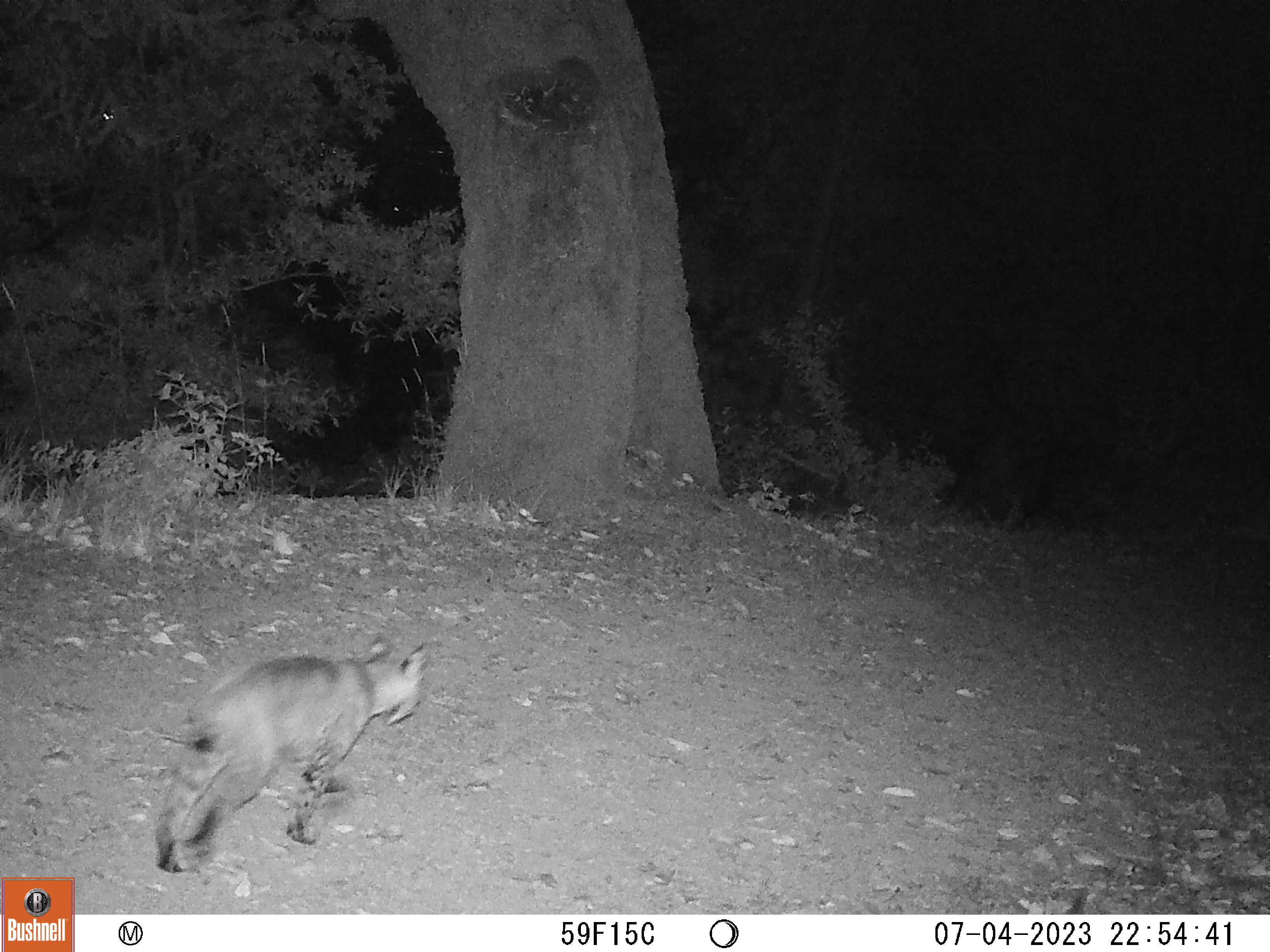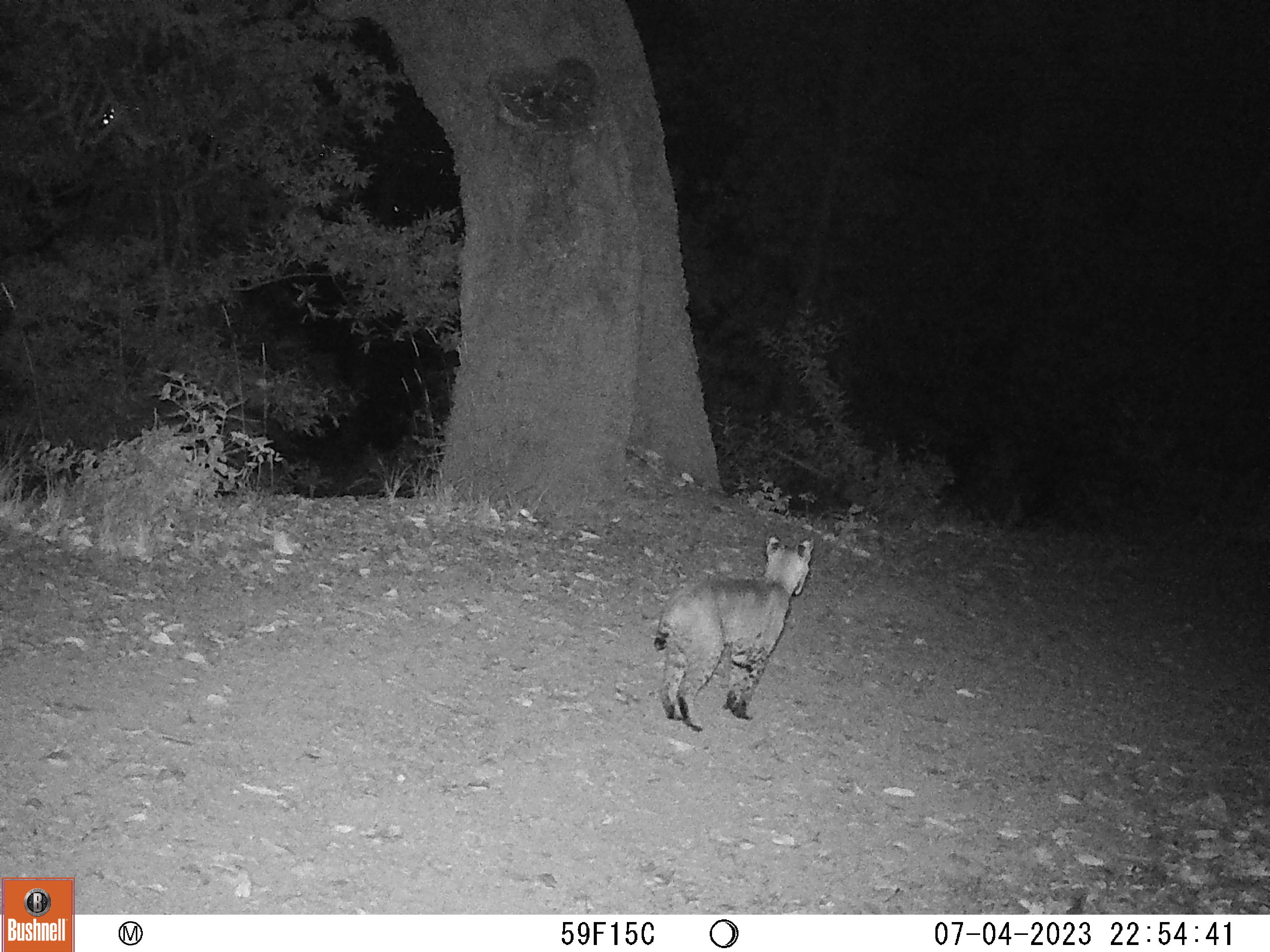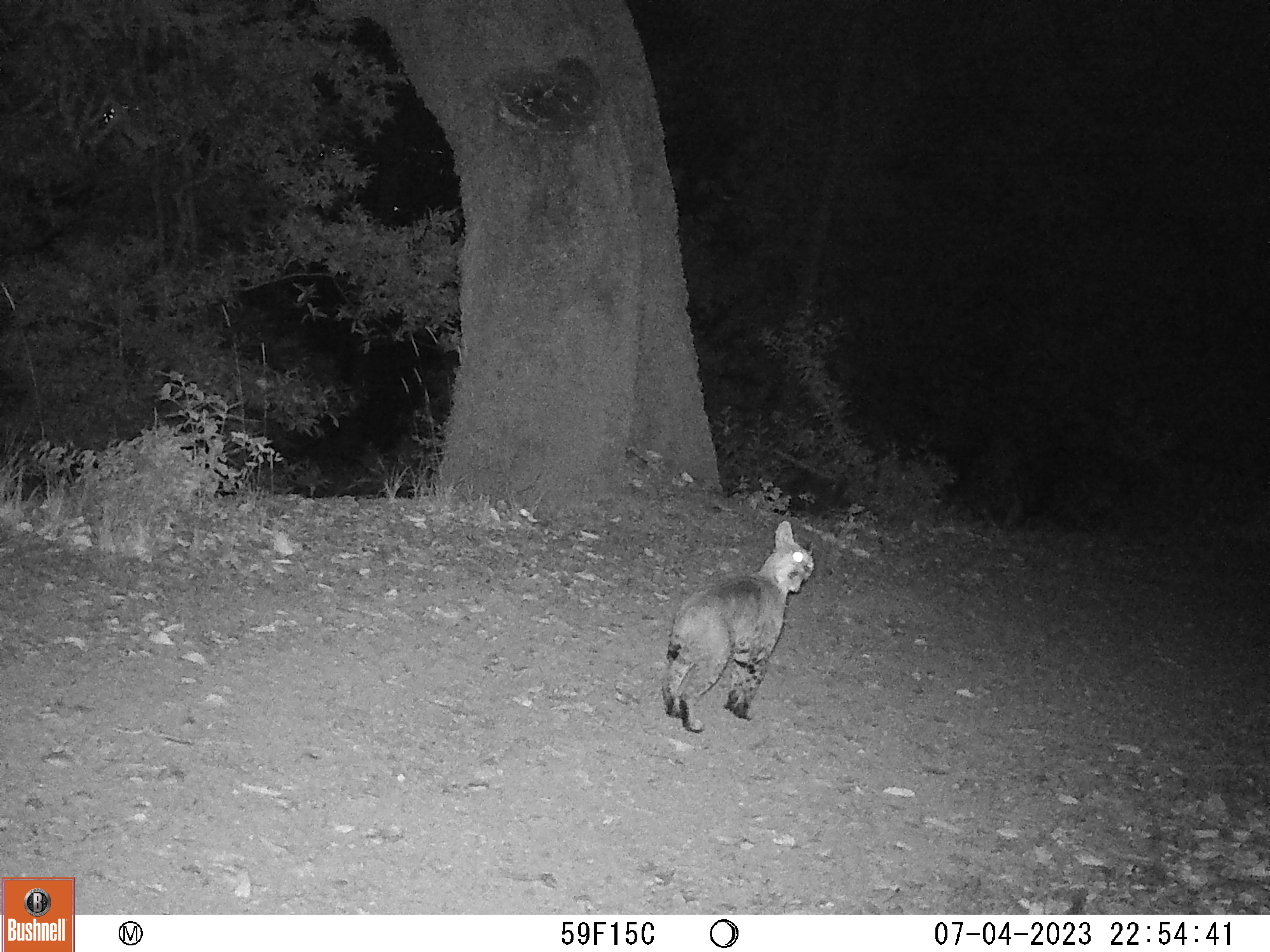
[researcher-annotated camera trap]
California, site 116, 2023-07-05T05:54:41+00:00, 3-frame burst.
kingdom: Animalia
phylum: Chordata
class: Mammalia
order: Carnivora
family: Felidae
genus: Lynx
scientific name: Lynx rufus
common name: bobcat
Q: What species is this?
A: Bobcat (Lynx rufus).